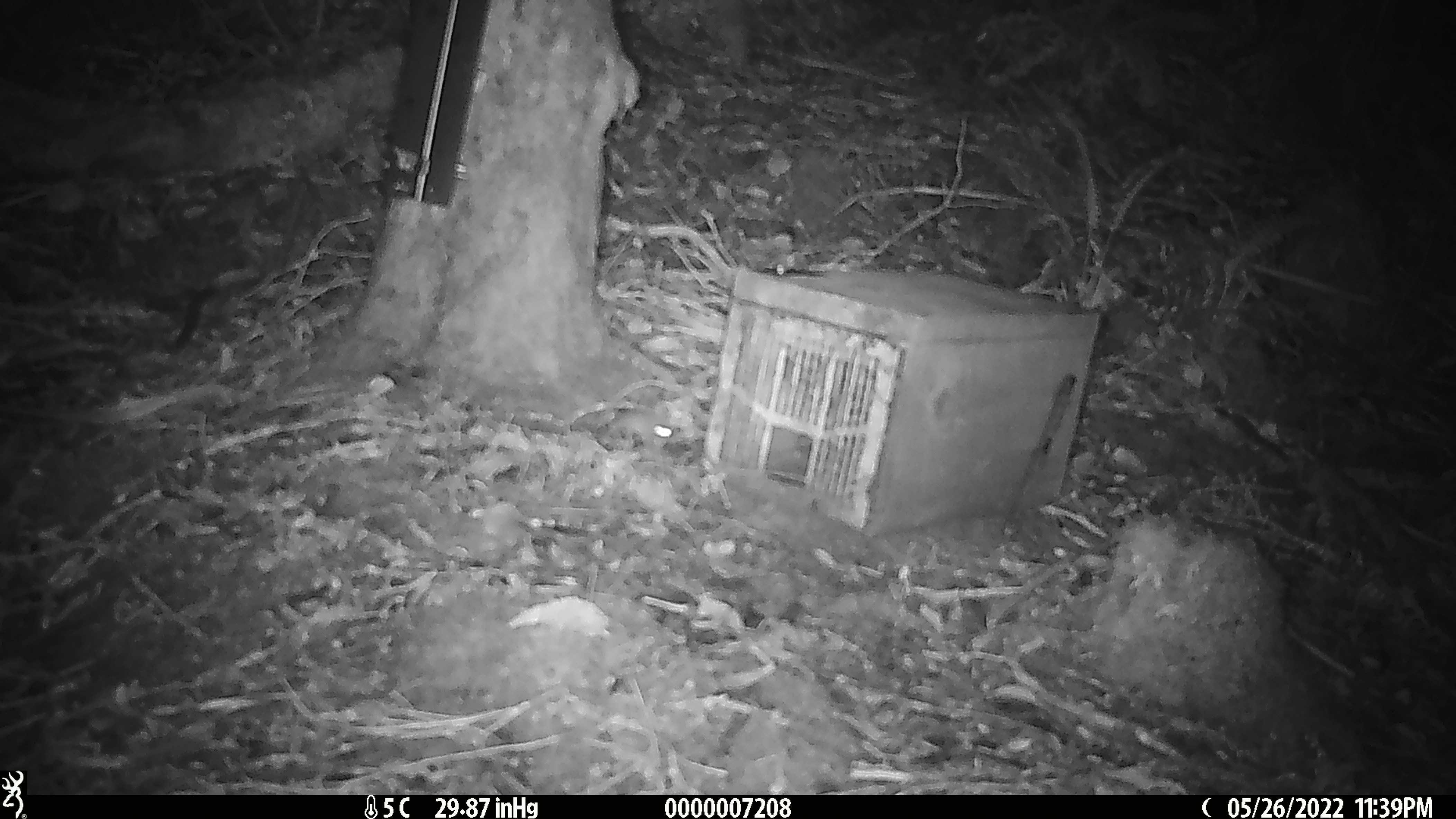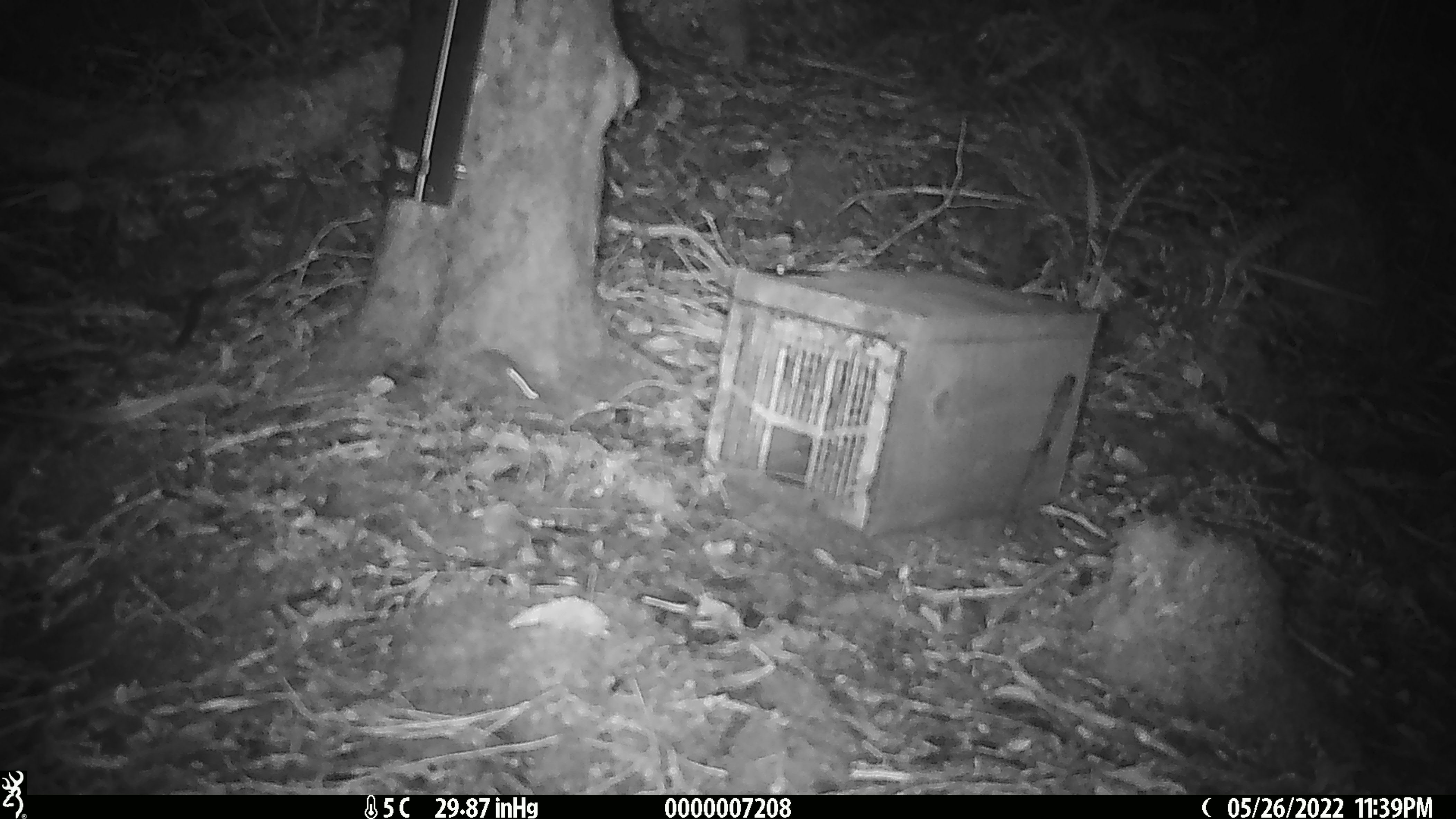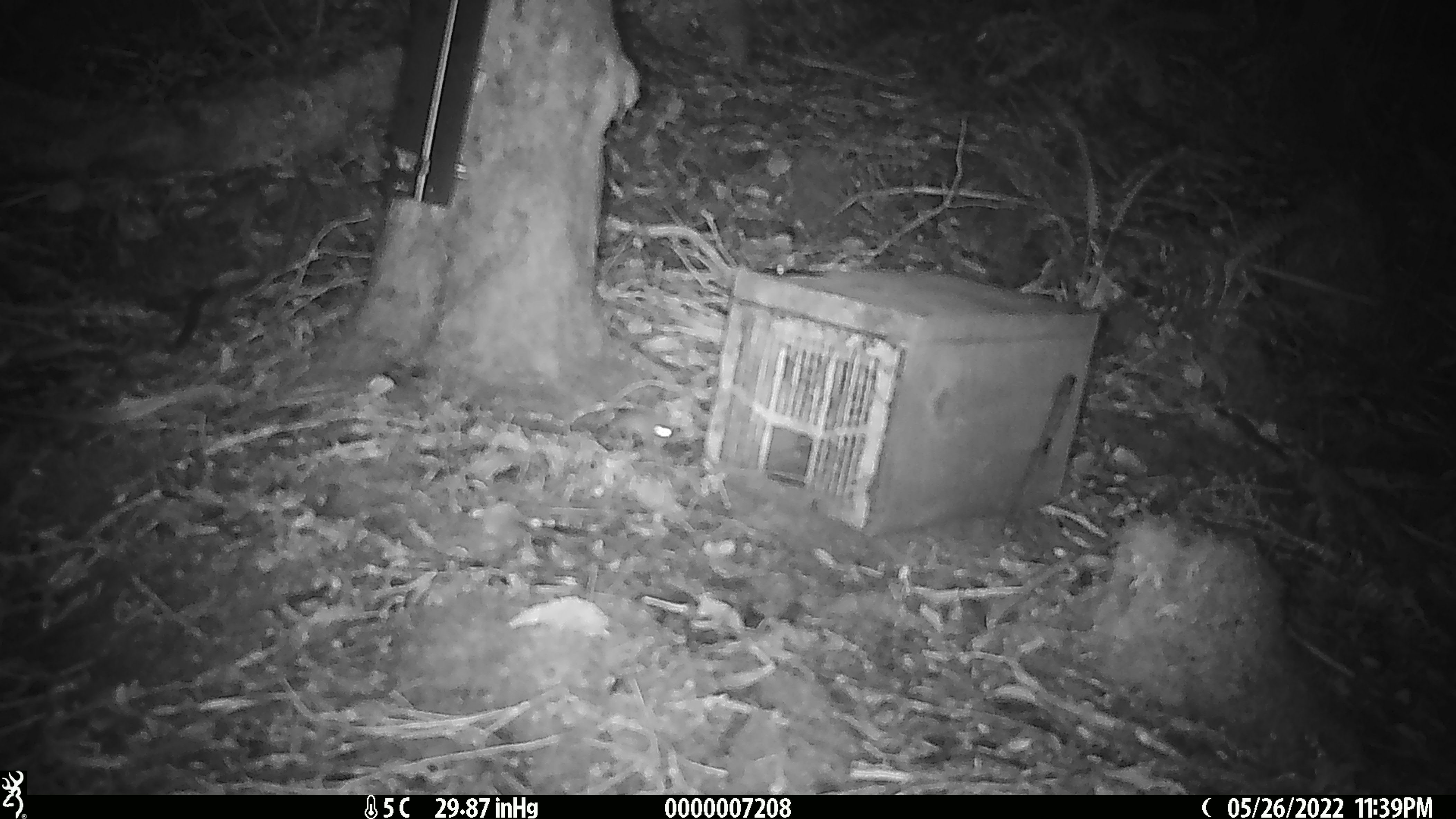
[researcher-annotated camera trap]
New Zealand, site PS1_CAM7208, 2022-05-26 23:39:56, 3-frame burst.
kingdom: Animalia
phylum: Chordata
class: Mammalia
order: Rodentia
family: Muridae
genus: Mus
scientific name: Mus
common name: mouse